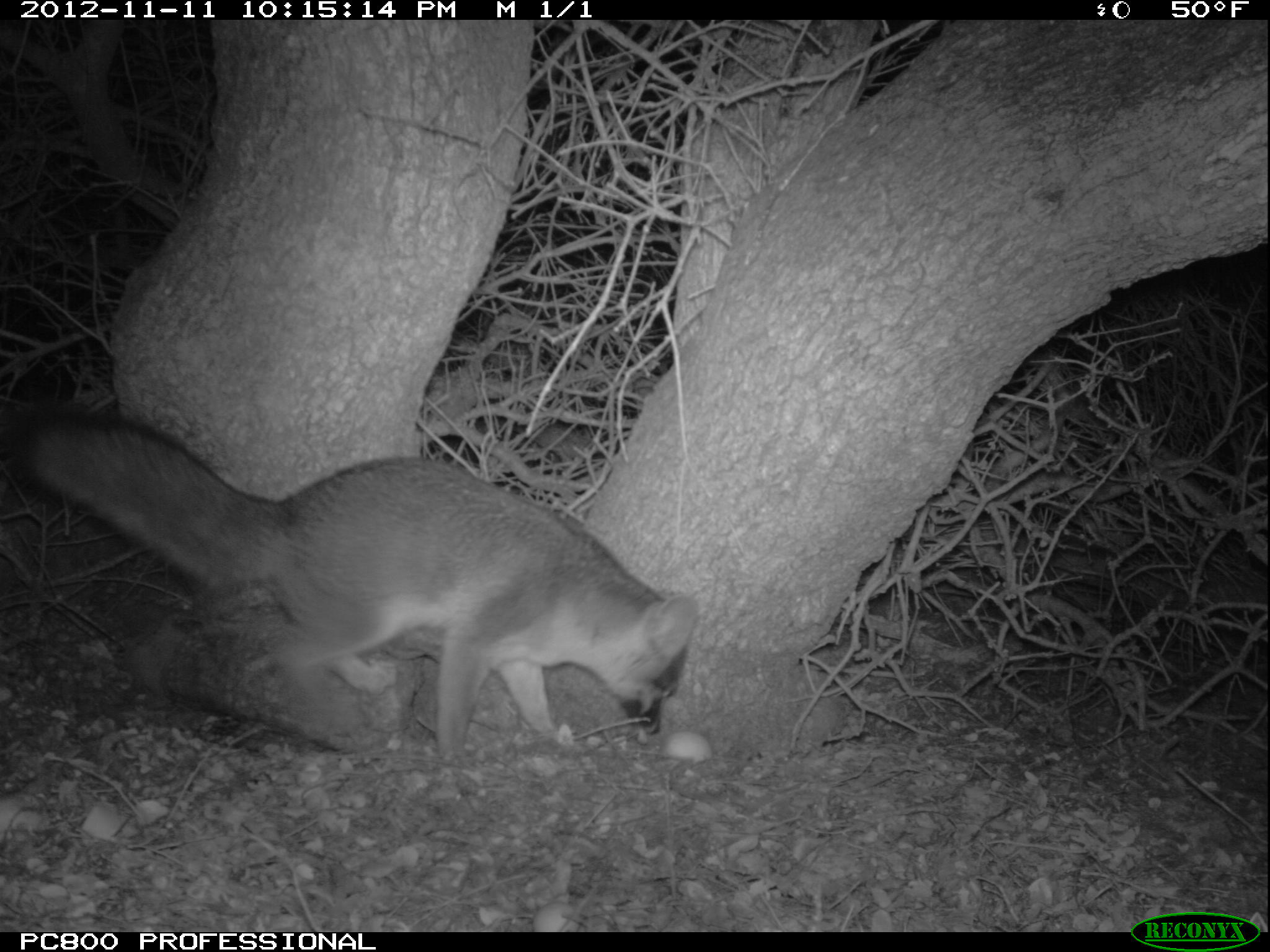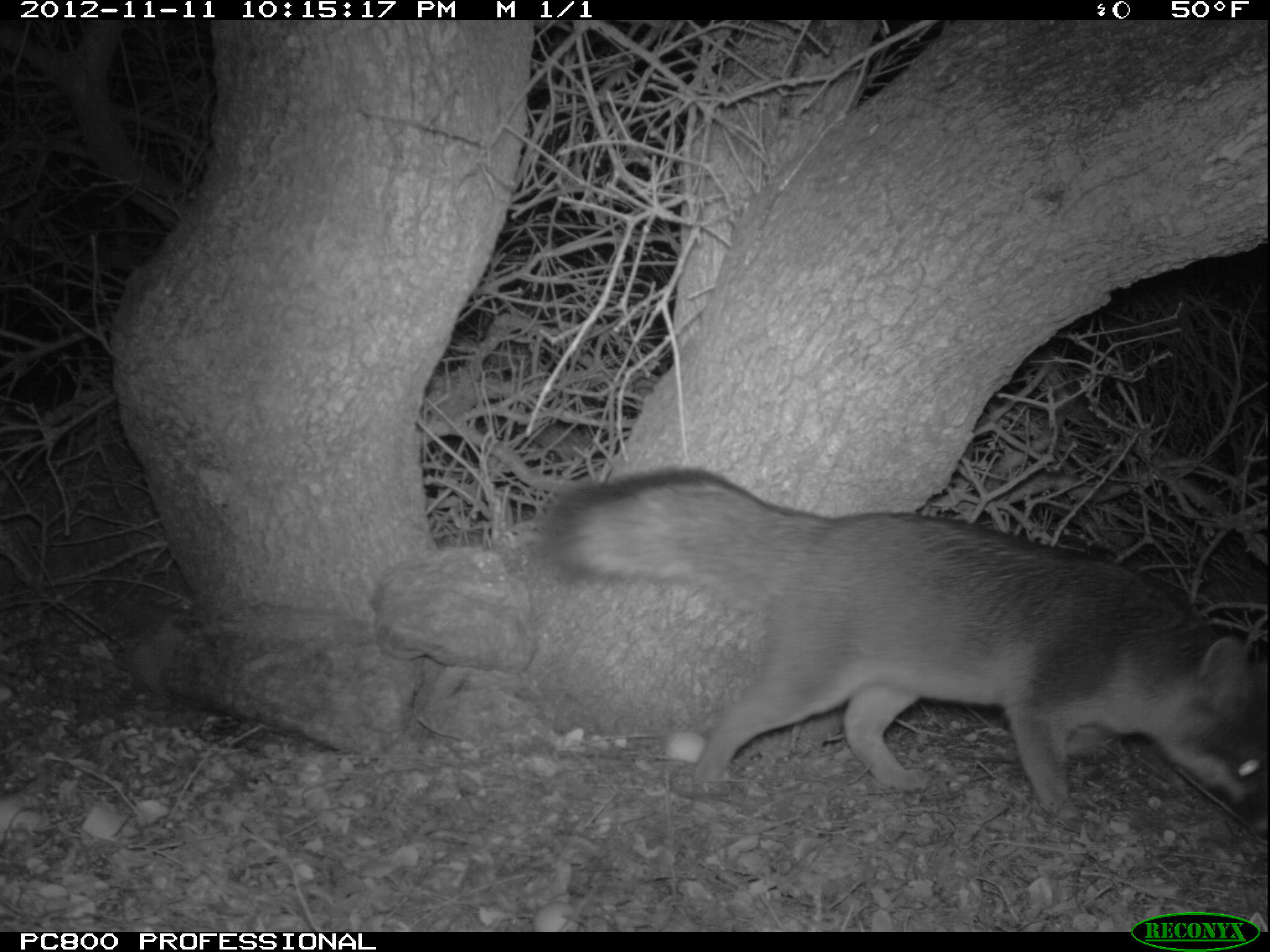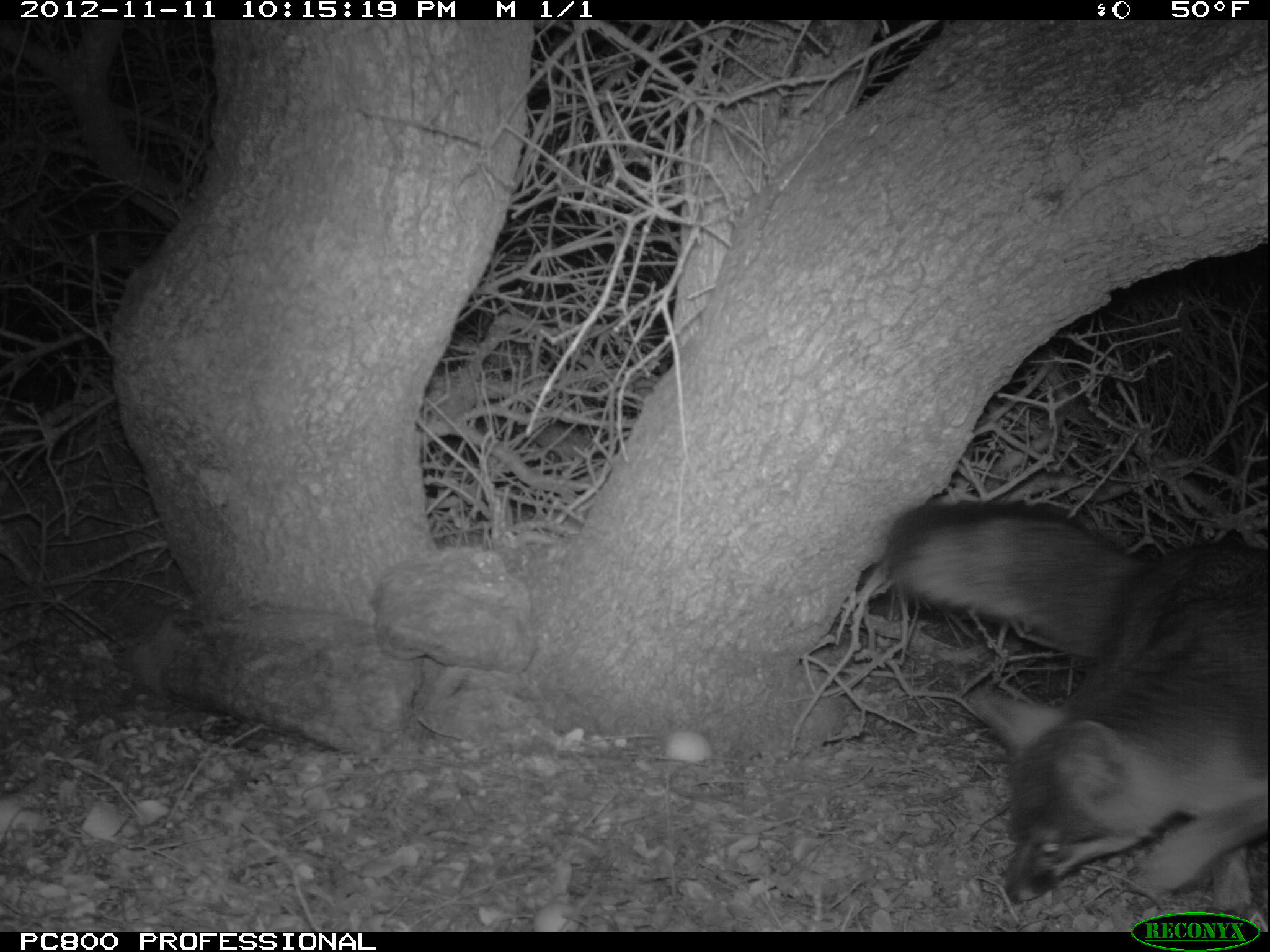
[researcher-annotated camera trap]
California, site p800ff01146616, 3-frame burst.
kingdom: Animalia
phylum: Chordata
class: Mammalia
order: Carnivora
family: Canidae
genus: Urocyon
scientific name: Urocyon littoralis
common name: island fox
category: fox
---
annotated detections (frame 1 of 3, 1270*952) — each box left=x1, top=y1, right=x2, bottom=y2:
fox: left=3, top=399, right=701, bottom=765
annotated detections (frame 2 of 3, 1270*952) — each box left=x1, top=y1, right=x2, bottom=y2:
fox: left=538, top=465, right=1269, bottom=847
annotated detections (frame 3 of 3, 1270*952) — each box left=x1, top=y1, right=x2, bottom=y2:
fox: left=887, top=501, right=1269, bottom=929